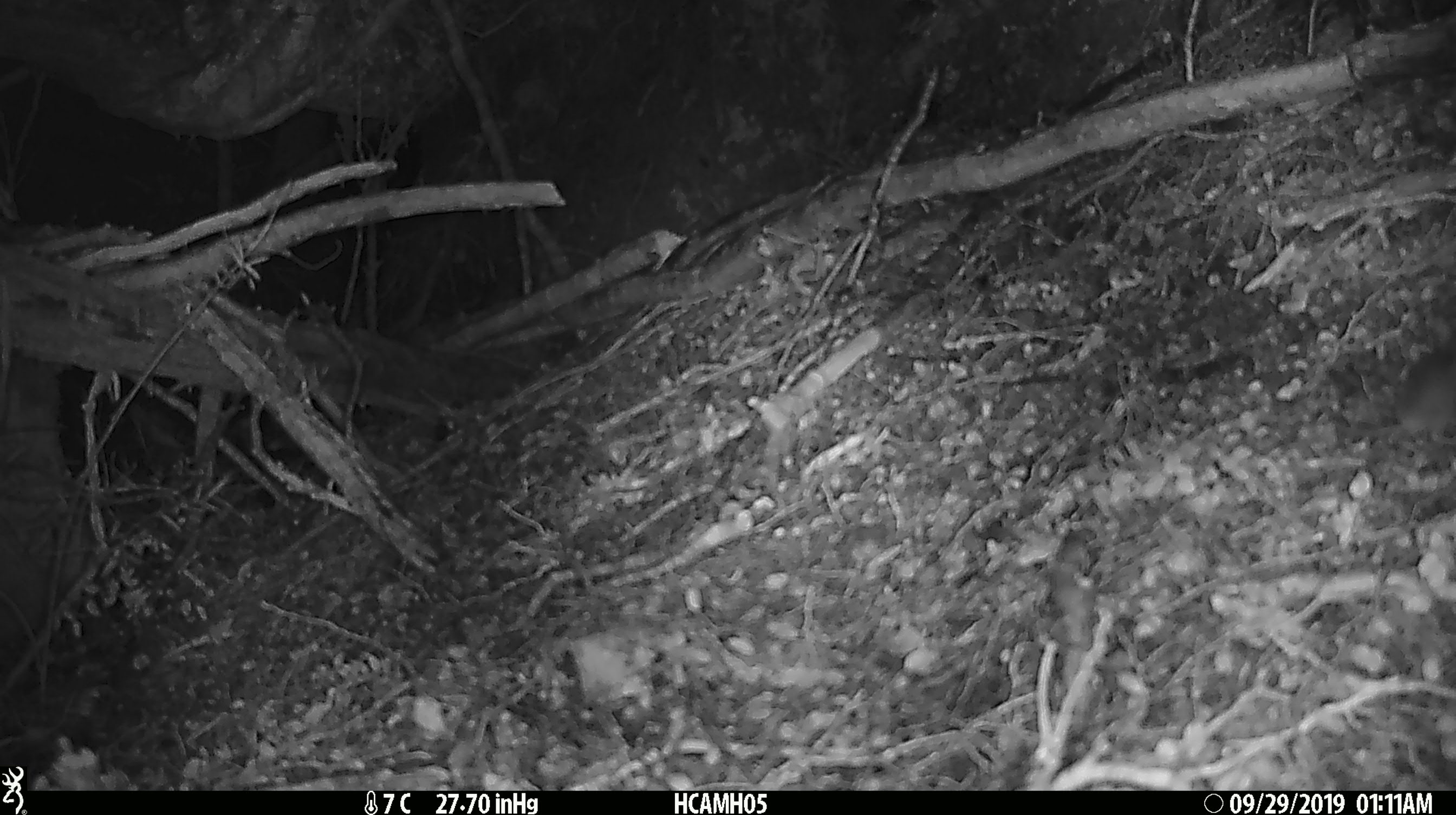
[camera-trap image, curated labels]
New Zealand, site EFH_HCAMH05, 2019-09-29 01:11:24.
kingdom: Animalia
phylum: Chordata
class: Mammalia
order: Rodentia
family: Muridae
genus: Mus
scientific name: Mus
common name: mouse